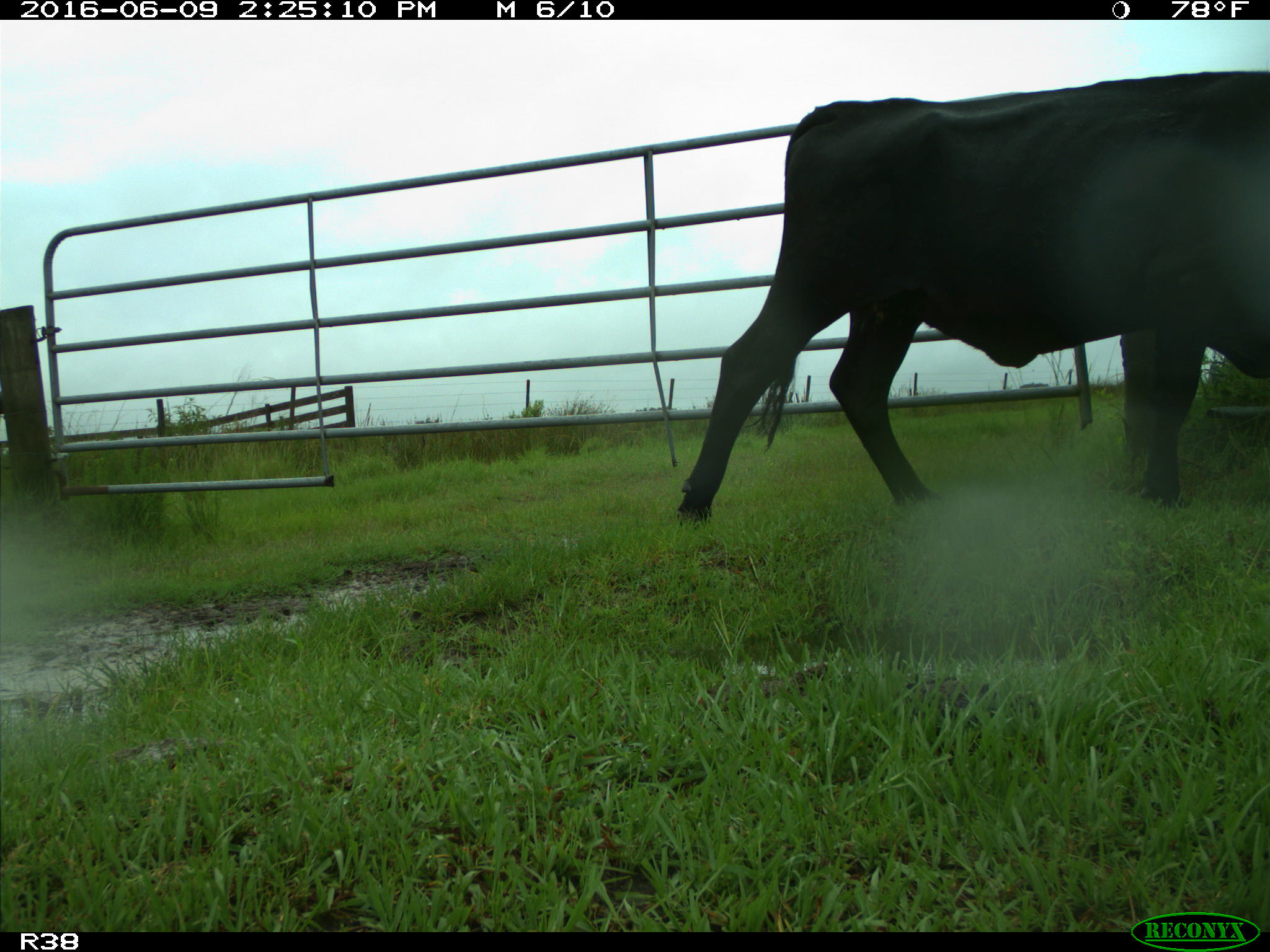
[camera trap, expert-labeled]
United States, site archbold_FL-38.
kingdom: Animalia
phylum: Chordata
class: Mammalia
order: Artiodactyla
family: Bovidae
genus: Bos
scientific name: Bos taurus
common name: domestic cow